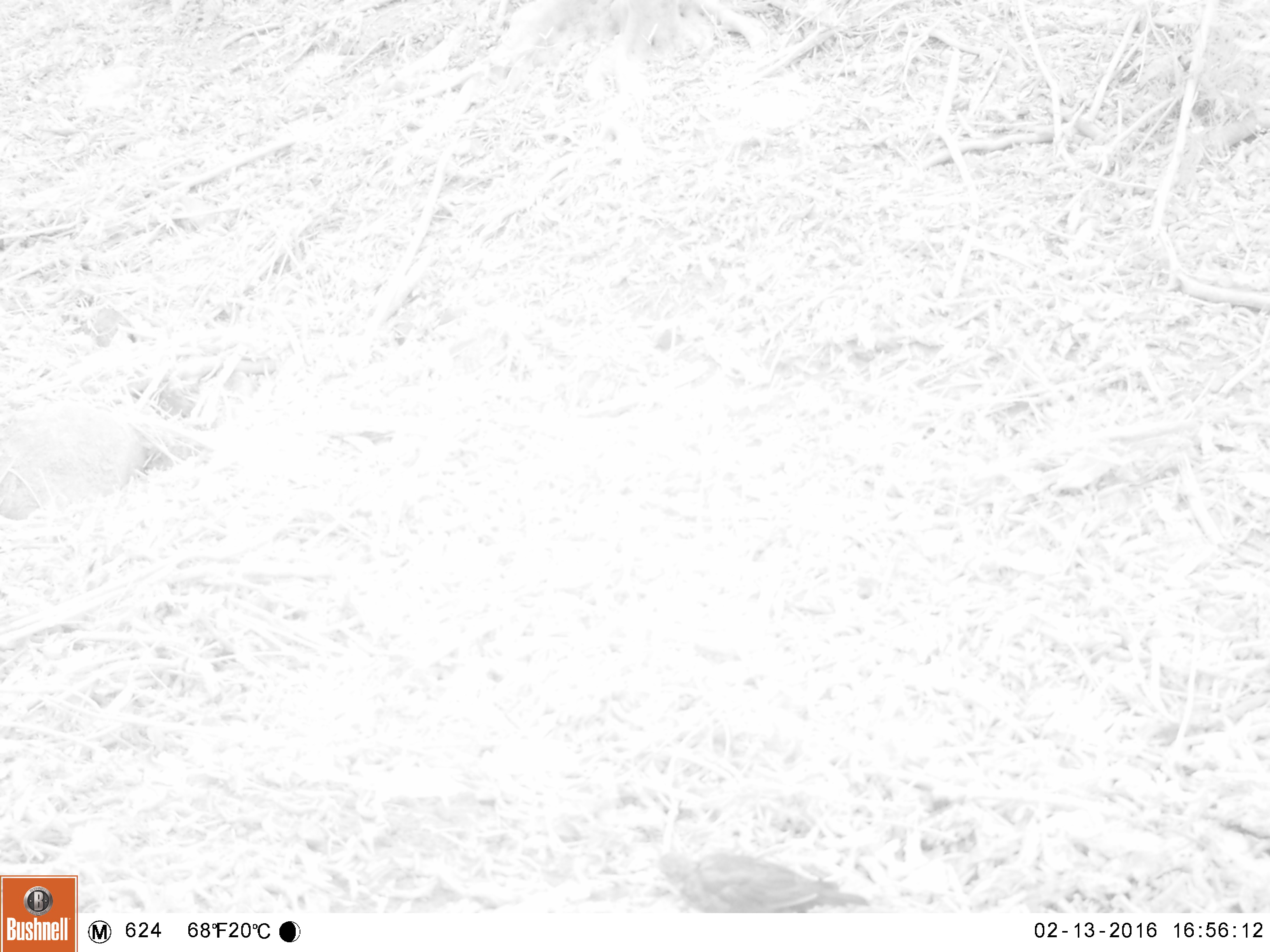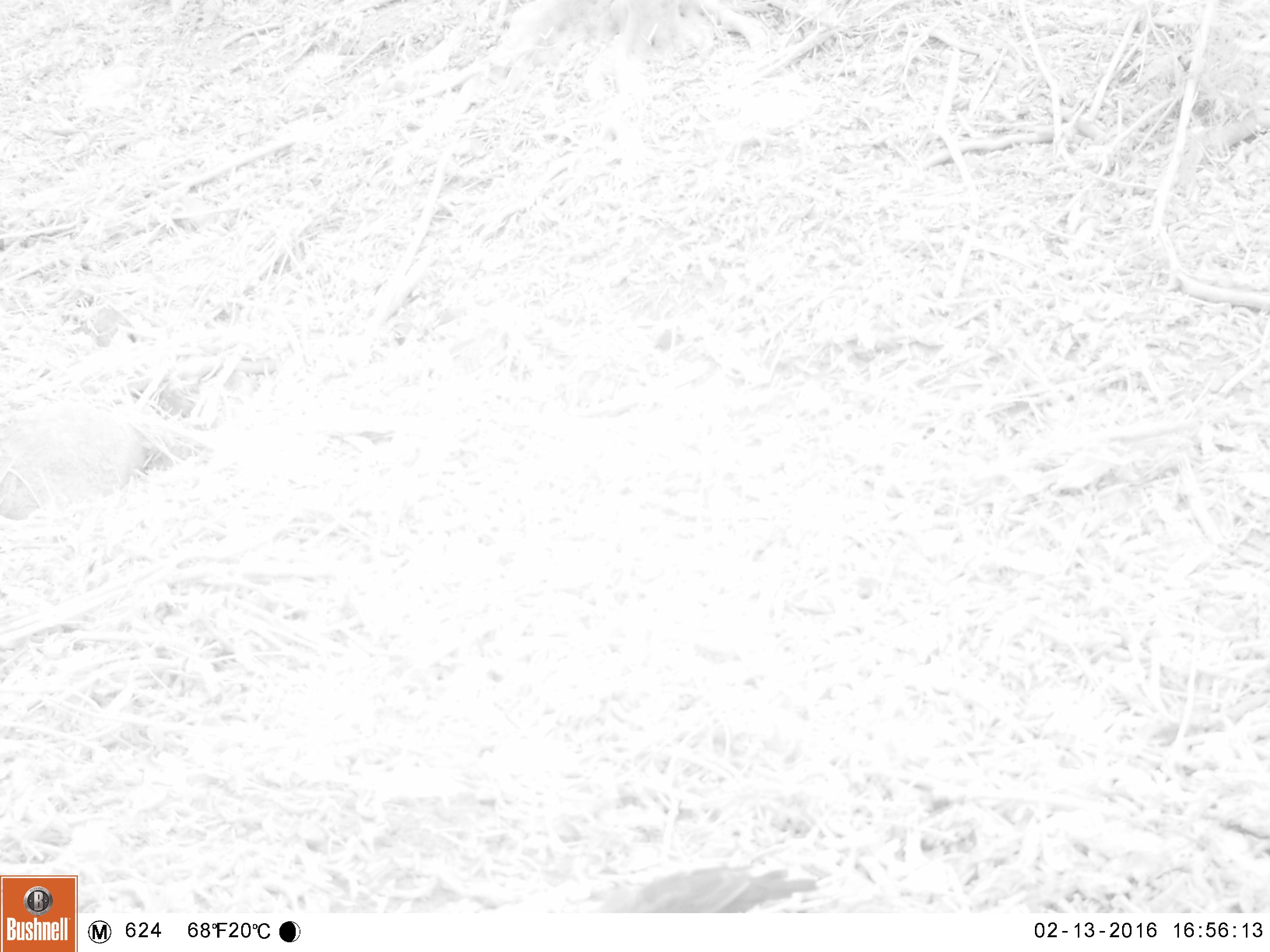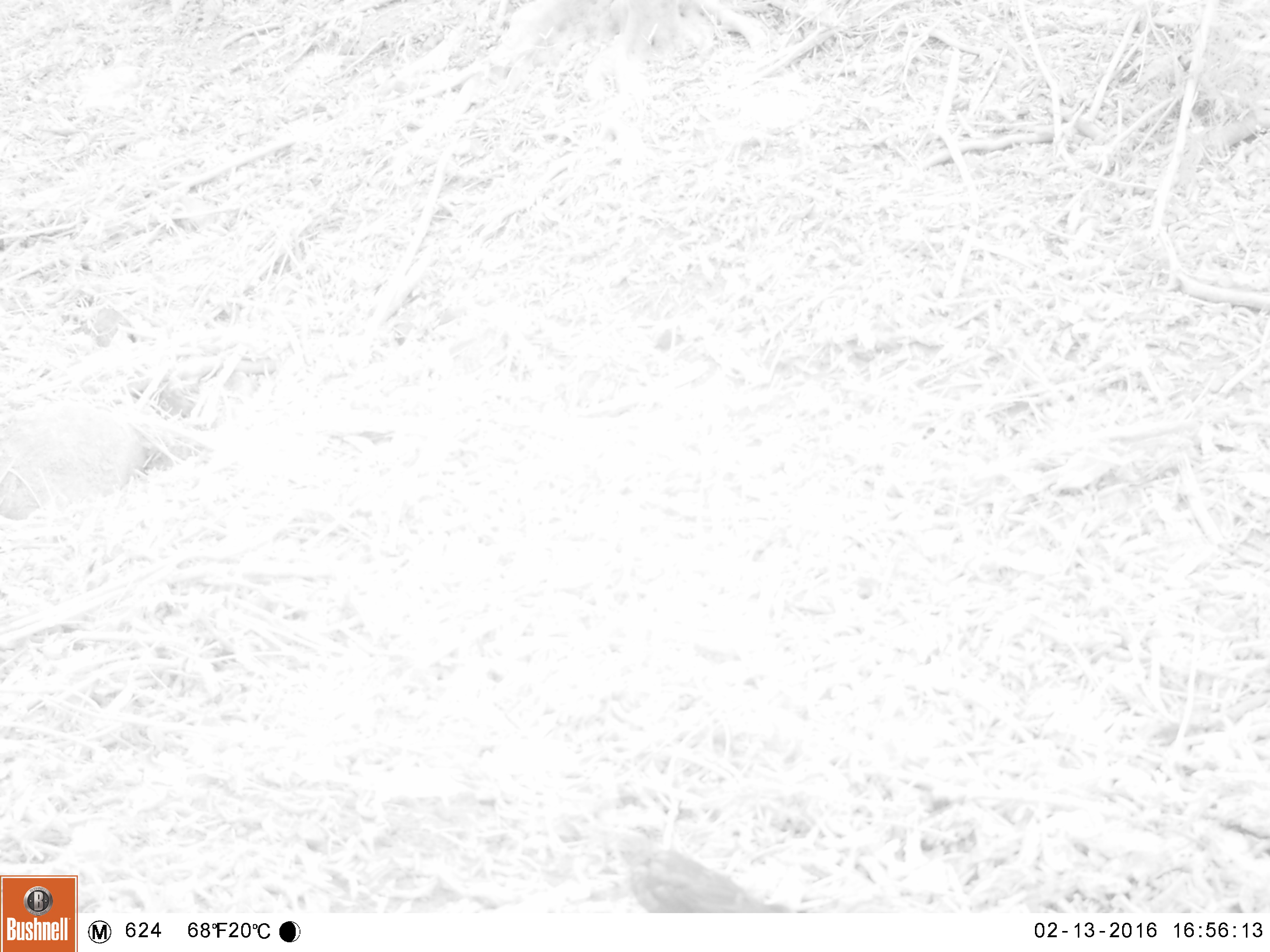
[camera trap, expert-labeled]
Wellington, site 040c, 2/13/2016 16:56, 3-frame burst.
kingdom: Animalia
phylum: Chordata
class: Aves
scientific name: Aves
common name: bird